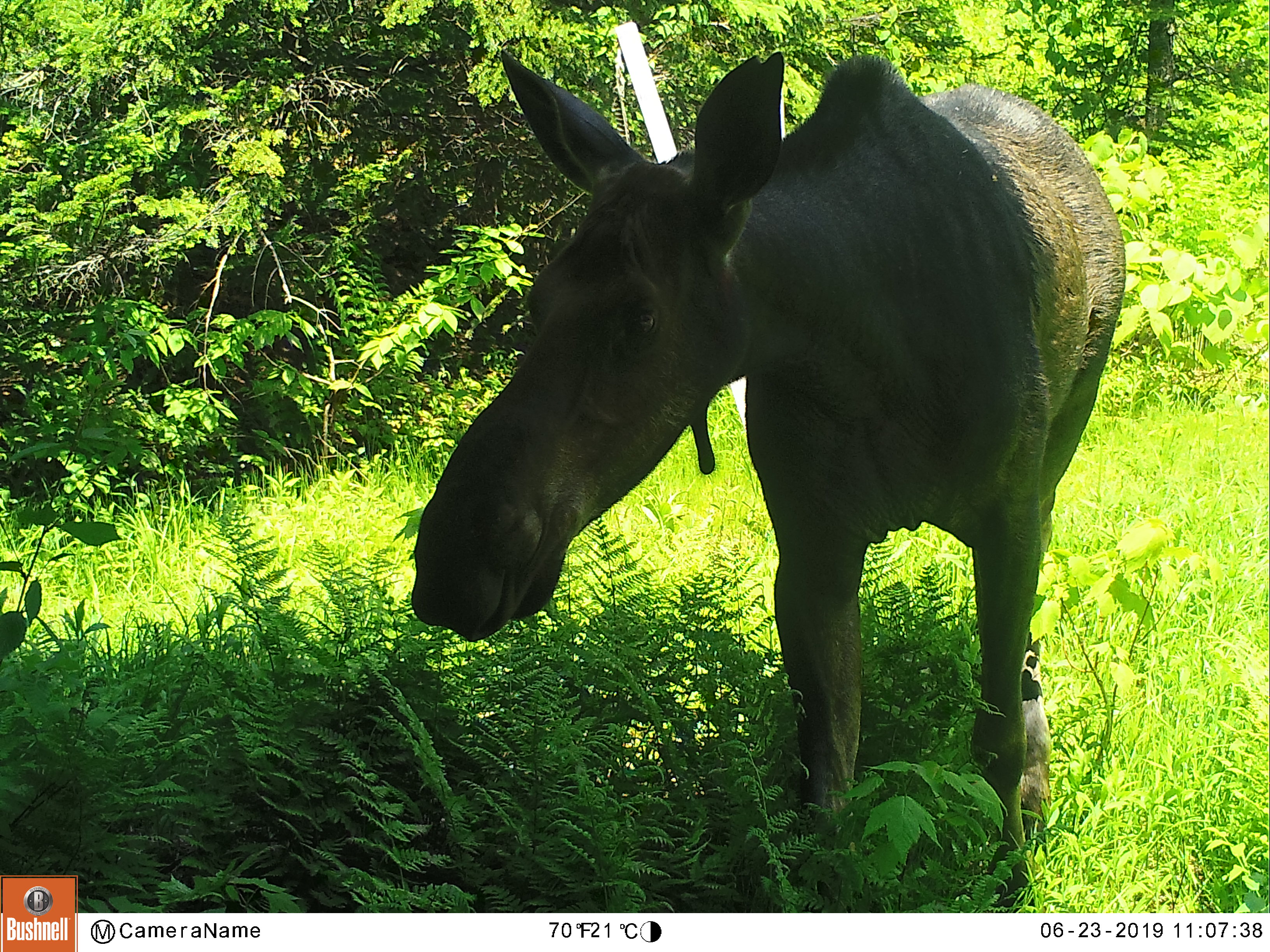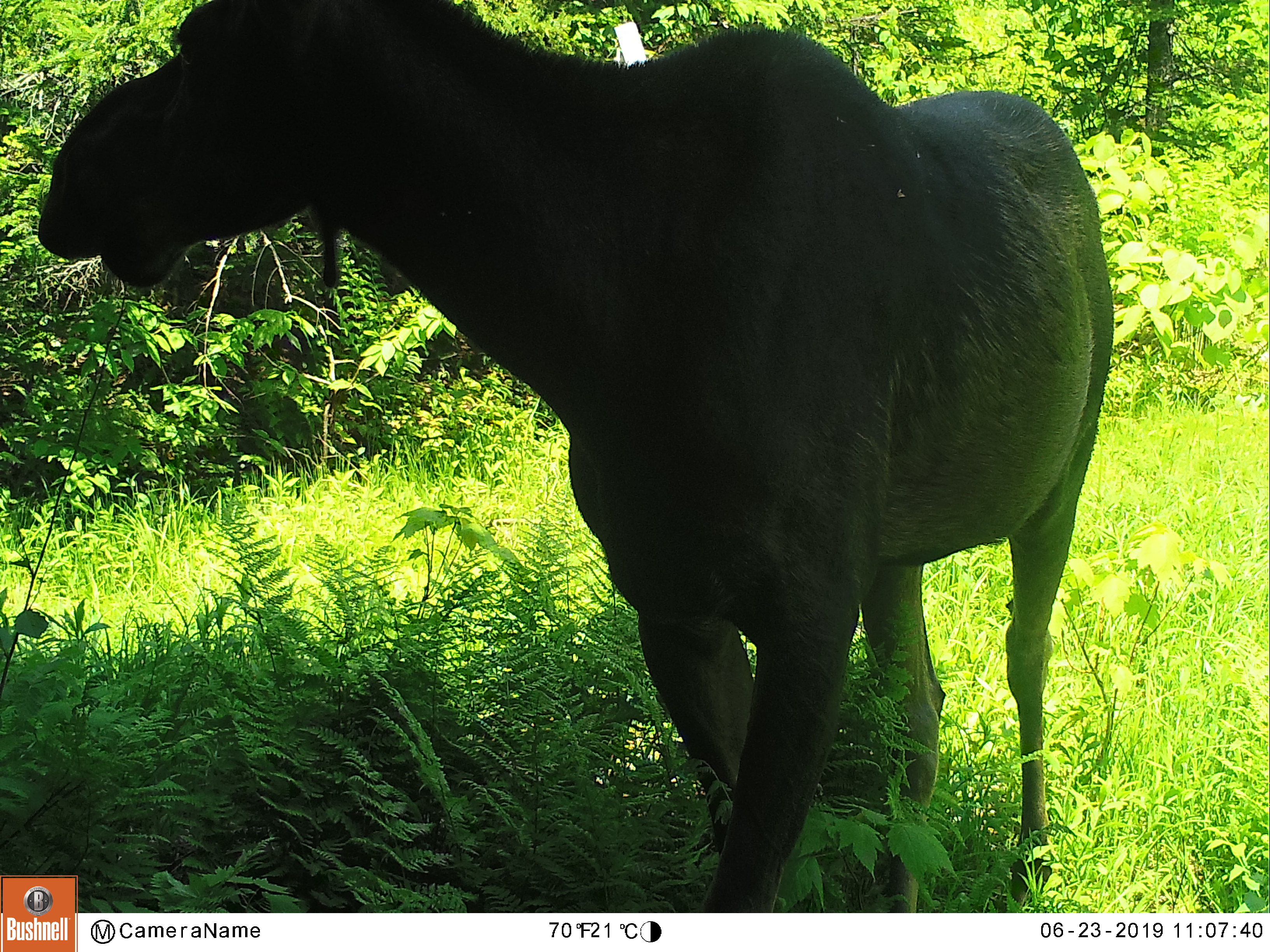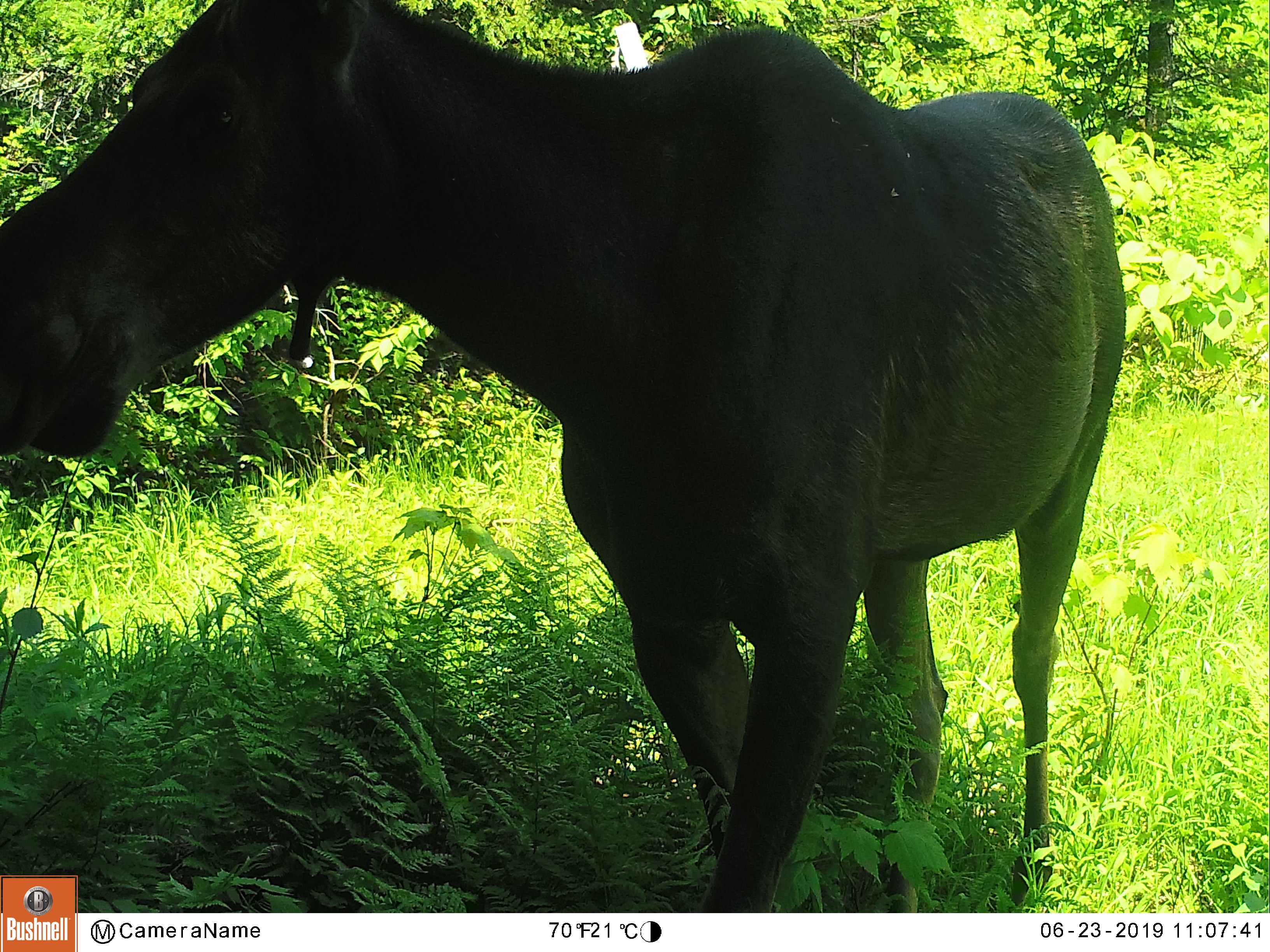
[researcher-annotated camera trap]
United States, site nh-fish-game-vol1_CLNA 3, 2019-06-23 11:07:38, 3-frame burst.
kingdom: Animalia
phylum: Chordata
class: Mammalia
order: Artiodactyla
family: Cervidae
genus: Alces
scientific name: Alces alces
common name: moose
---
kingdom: Animalia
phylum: Chordata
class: Mammalia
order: Artiodactyla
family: Cervidae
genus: Odocoileus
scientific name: Odocoileus virginianus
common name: white-tailed deer